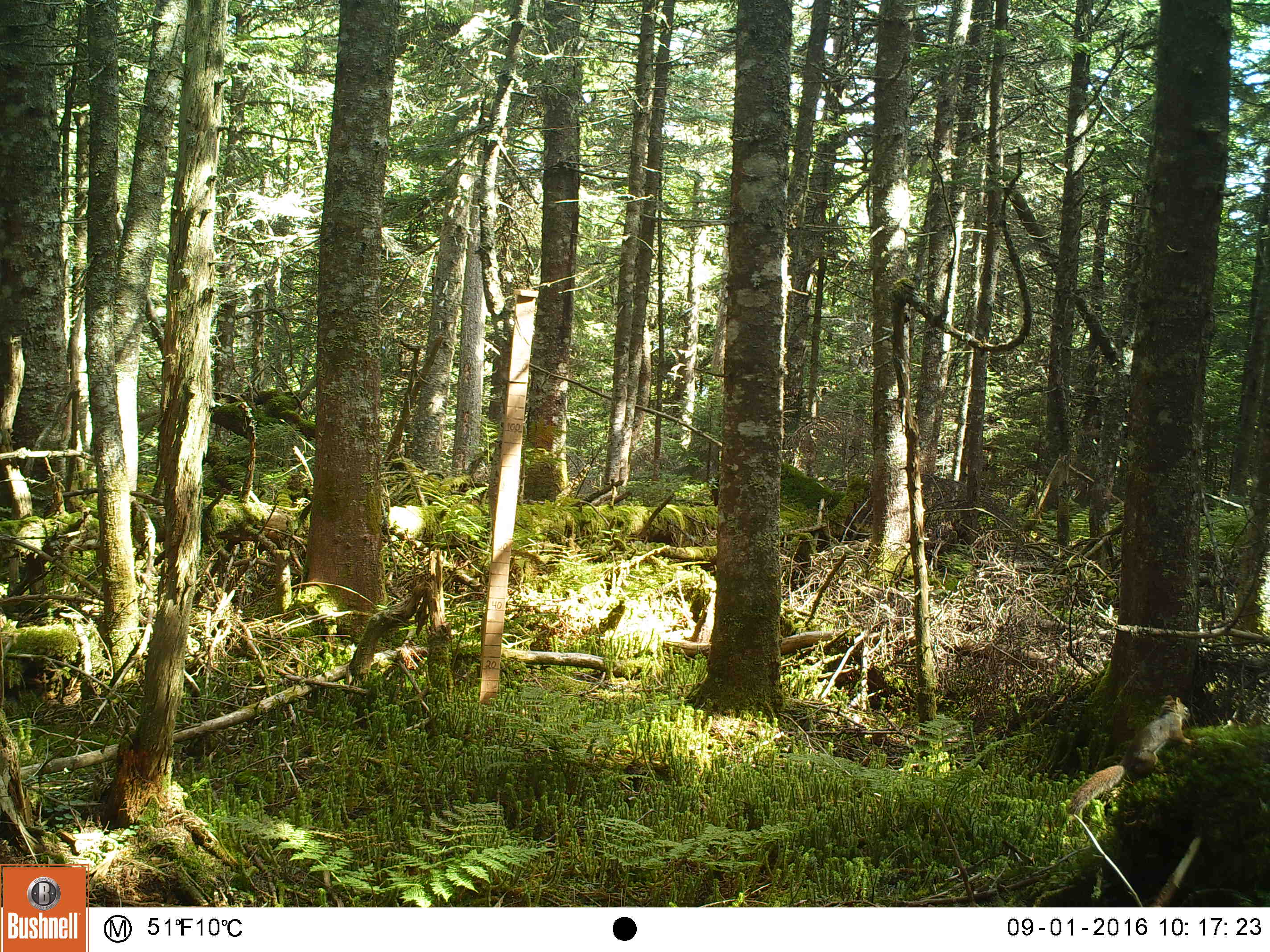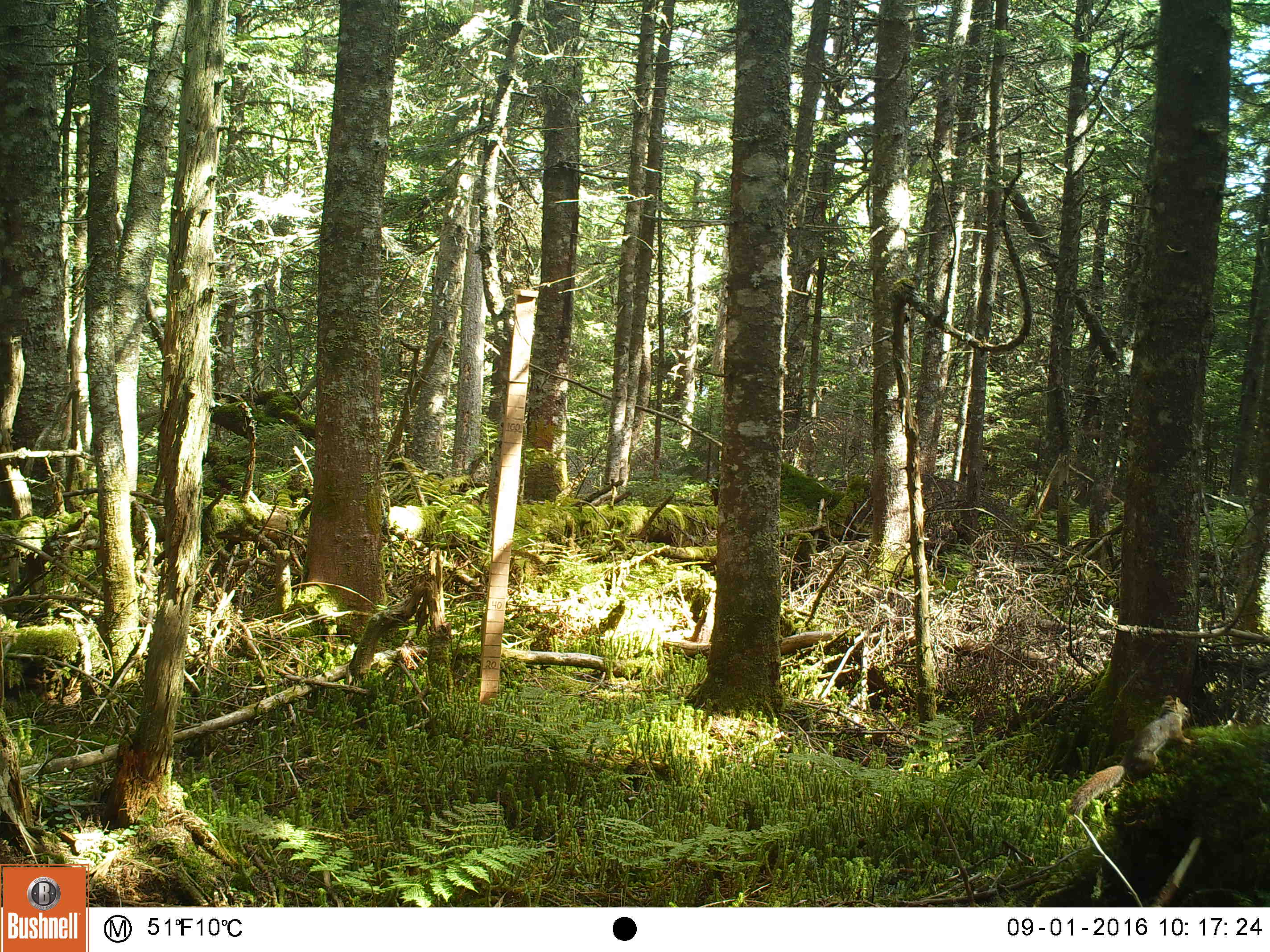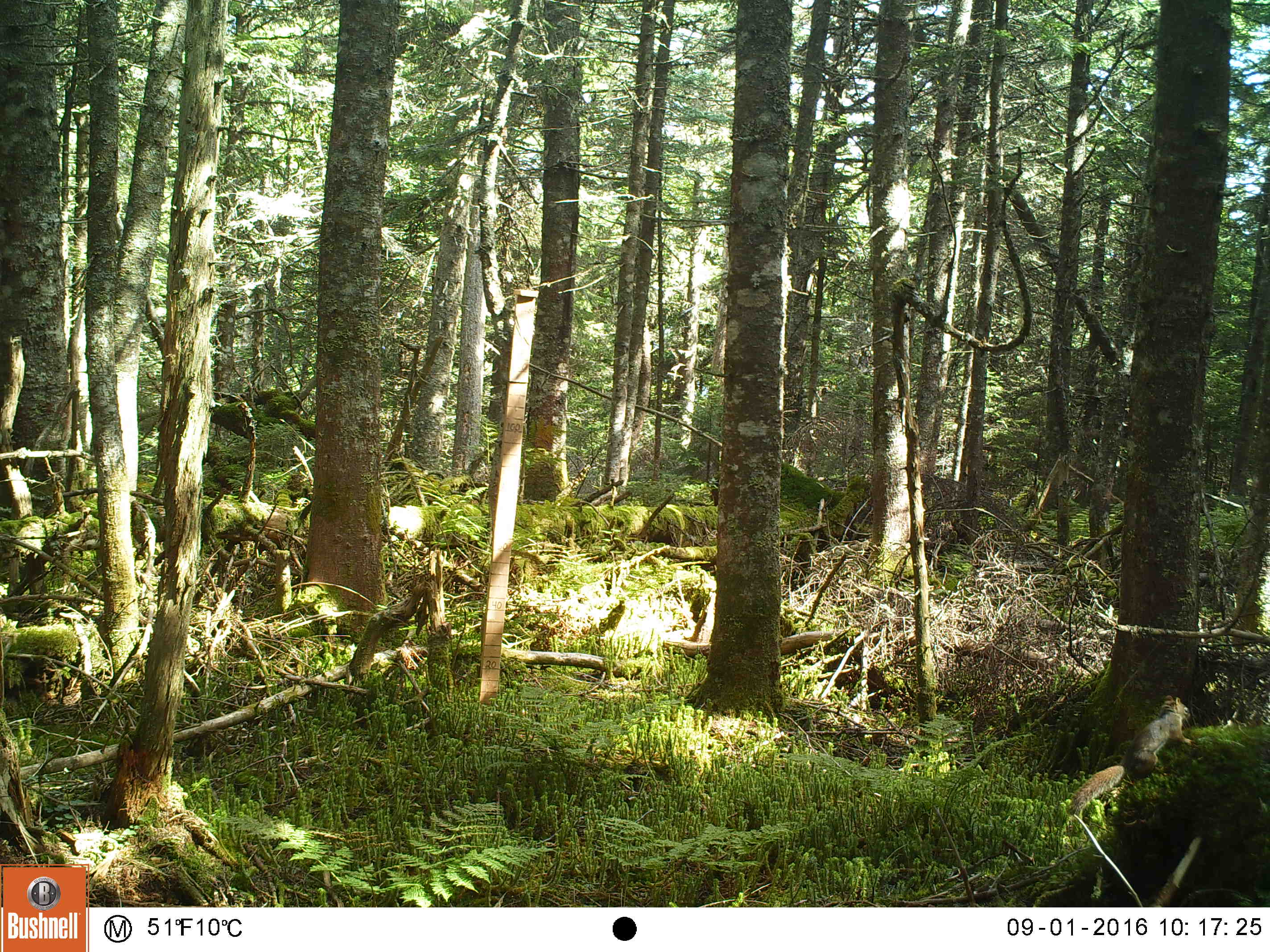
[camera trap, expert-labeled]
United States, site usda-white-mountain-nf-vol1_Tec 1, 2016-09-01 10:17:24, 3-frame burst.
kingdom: Animalia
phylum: Chordata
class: Mammalia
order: Rodentia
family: Sciuridae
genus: Tamiasciurus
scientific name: Tamiasciurus hudsonicus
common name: red squirrel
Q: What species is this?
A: Red squirrel (Tamiasciurus hudsonicus).